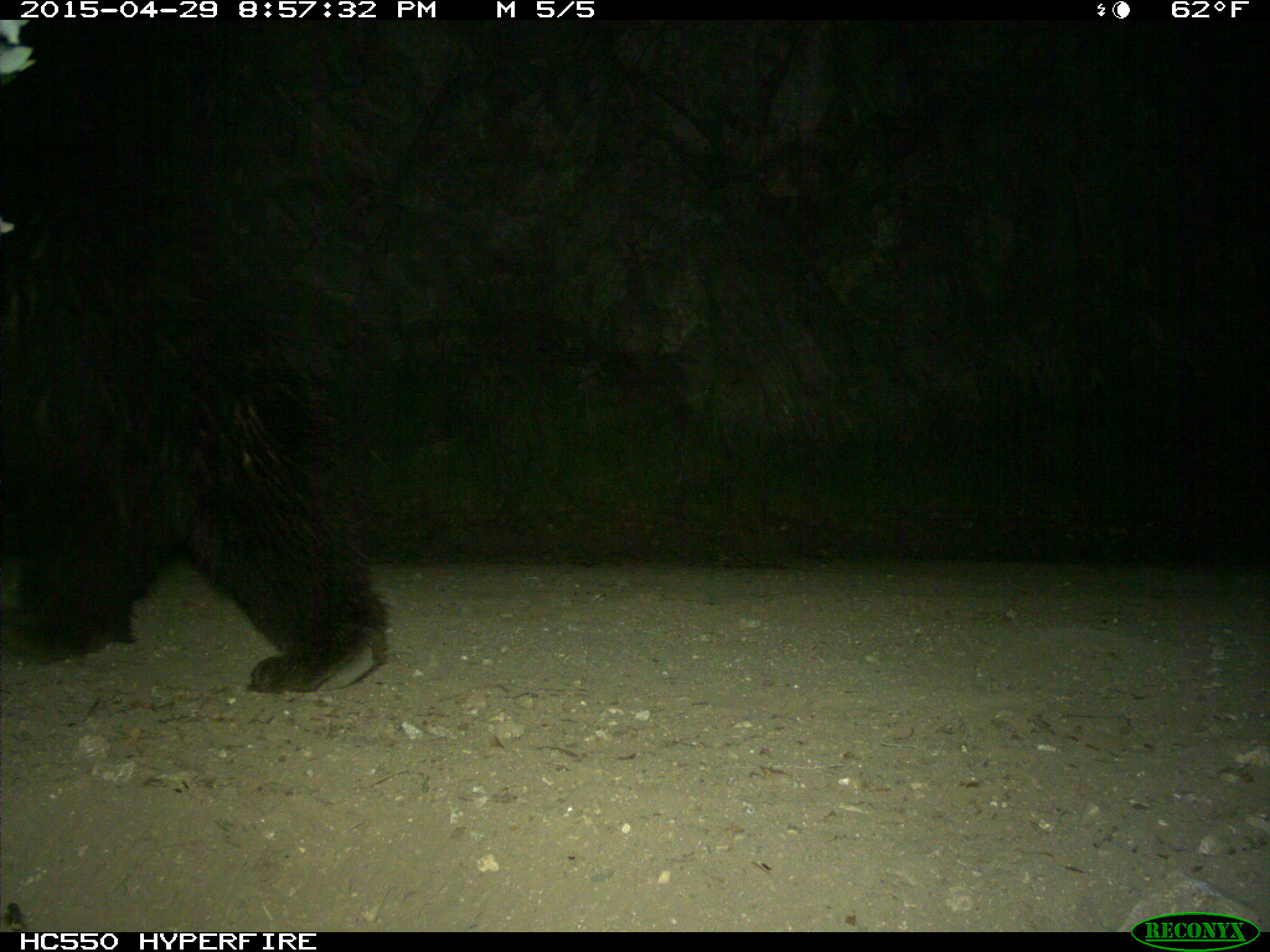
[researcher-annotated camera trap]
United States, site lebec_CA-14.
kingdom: Animalia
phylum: Chordata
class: Mammalia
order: Carnivora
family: Ursidae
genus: Ursus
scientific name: Ursus americanus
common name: american black bear